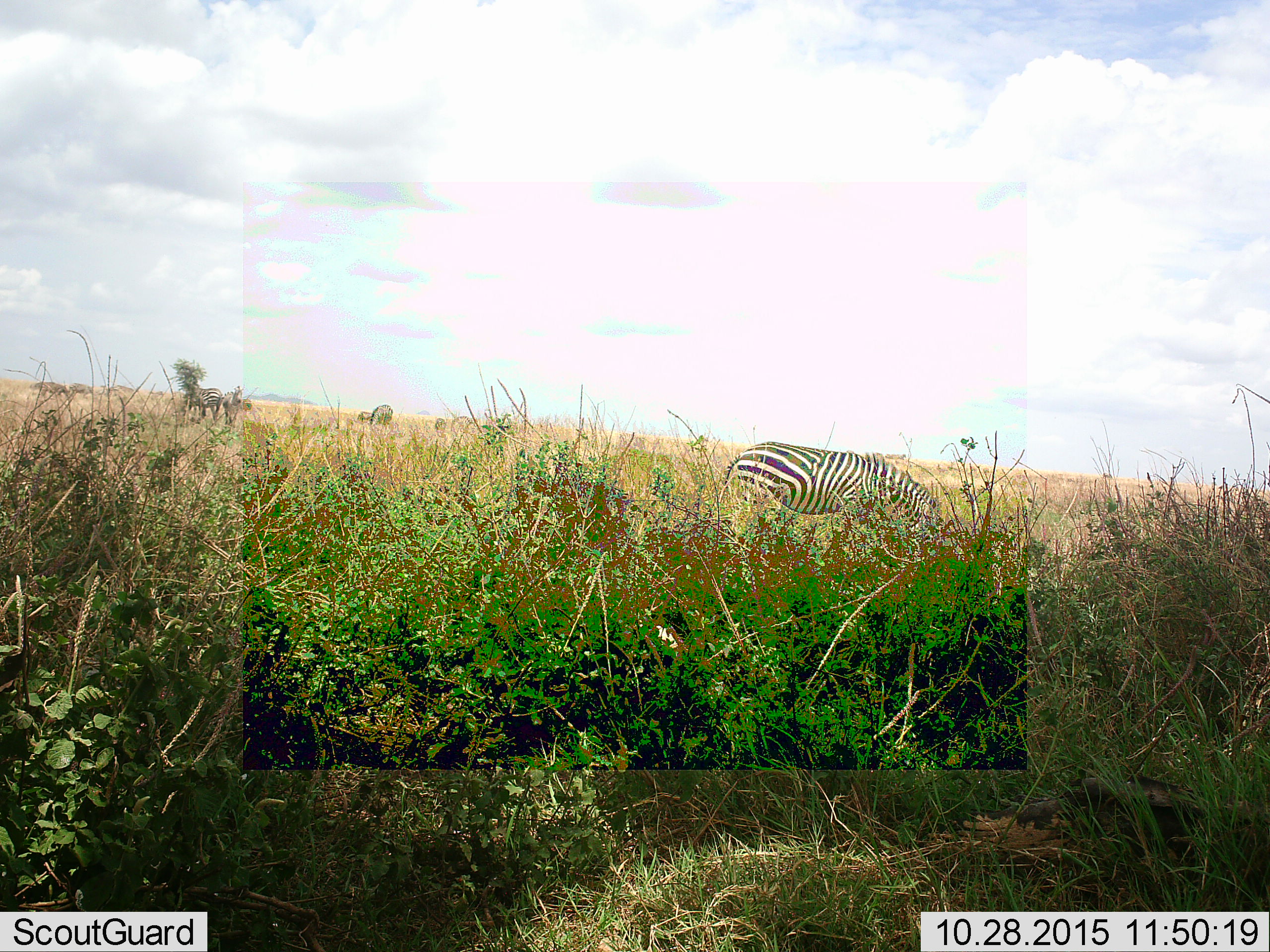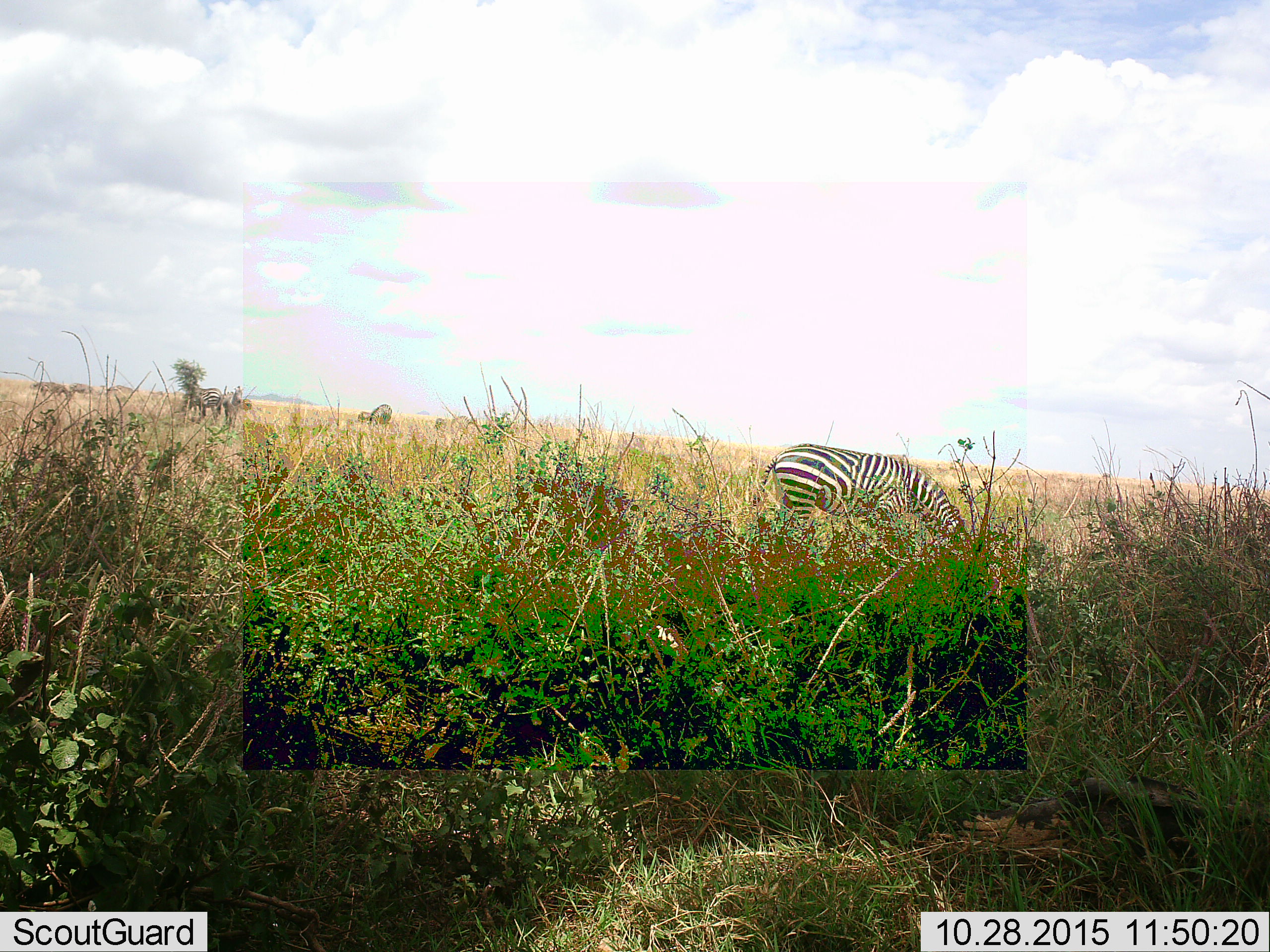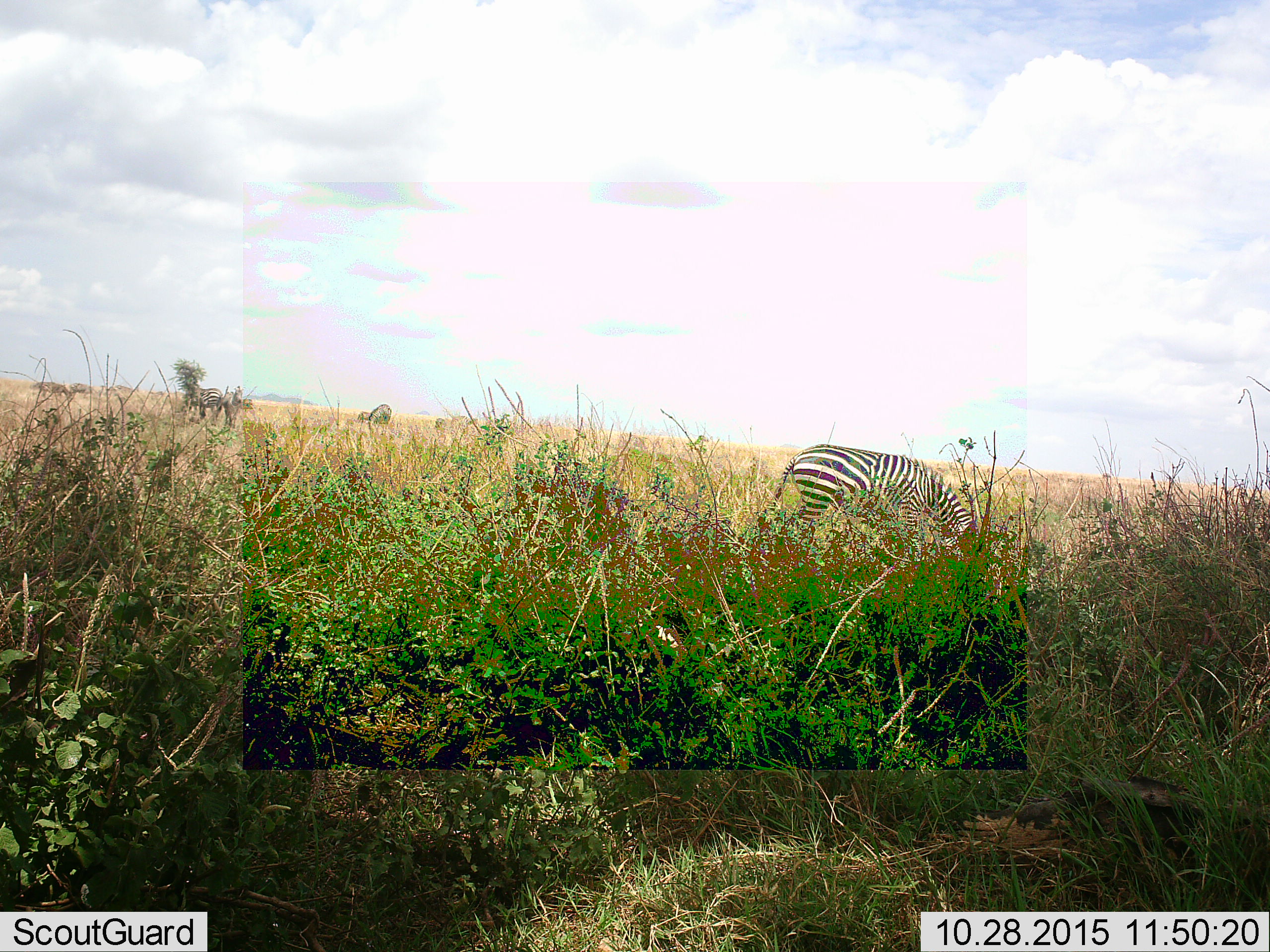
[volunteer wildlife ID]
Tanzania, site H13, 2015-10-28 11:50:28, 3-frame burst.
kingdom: Animalia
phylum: Chordata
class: Mammalia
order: Perissodactyla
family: Equidae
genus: Equus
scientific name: Equus quagga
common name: plains zebra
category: zebra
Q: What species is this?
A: Zebra (plains zebra) (Equus quagga).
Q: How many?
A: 3.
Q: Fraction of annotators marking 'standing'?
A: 33%.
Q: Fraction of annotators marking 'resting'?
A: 0%.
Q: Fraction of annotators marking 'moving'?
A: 22%.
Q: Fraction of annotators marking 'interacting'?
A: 0%.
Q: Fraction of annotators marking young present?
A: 0%.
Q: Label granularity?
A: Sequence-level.